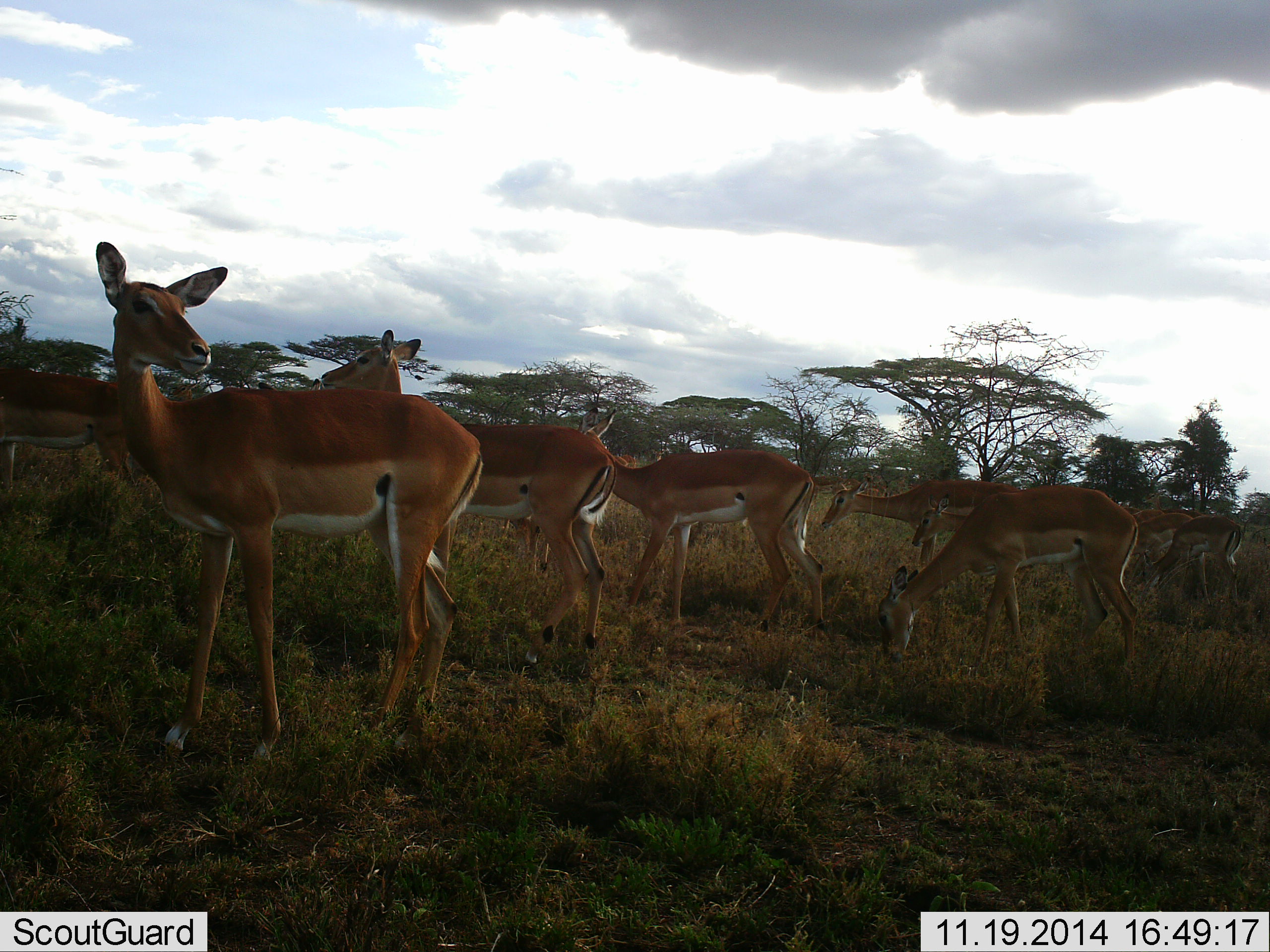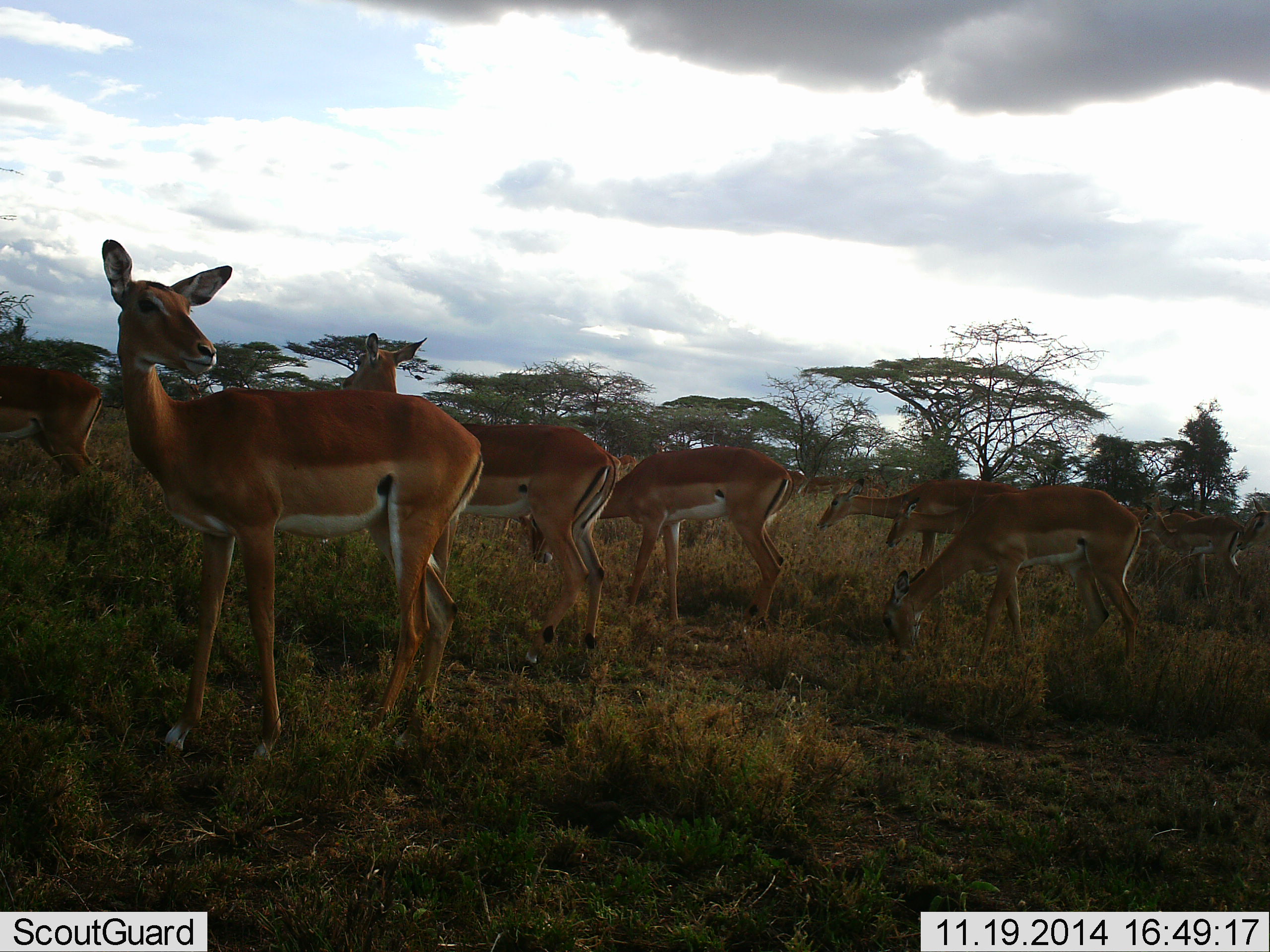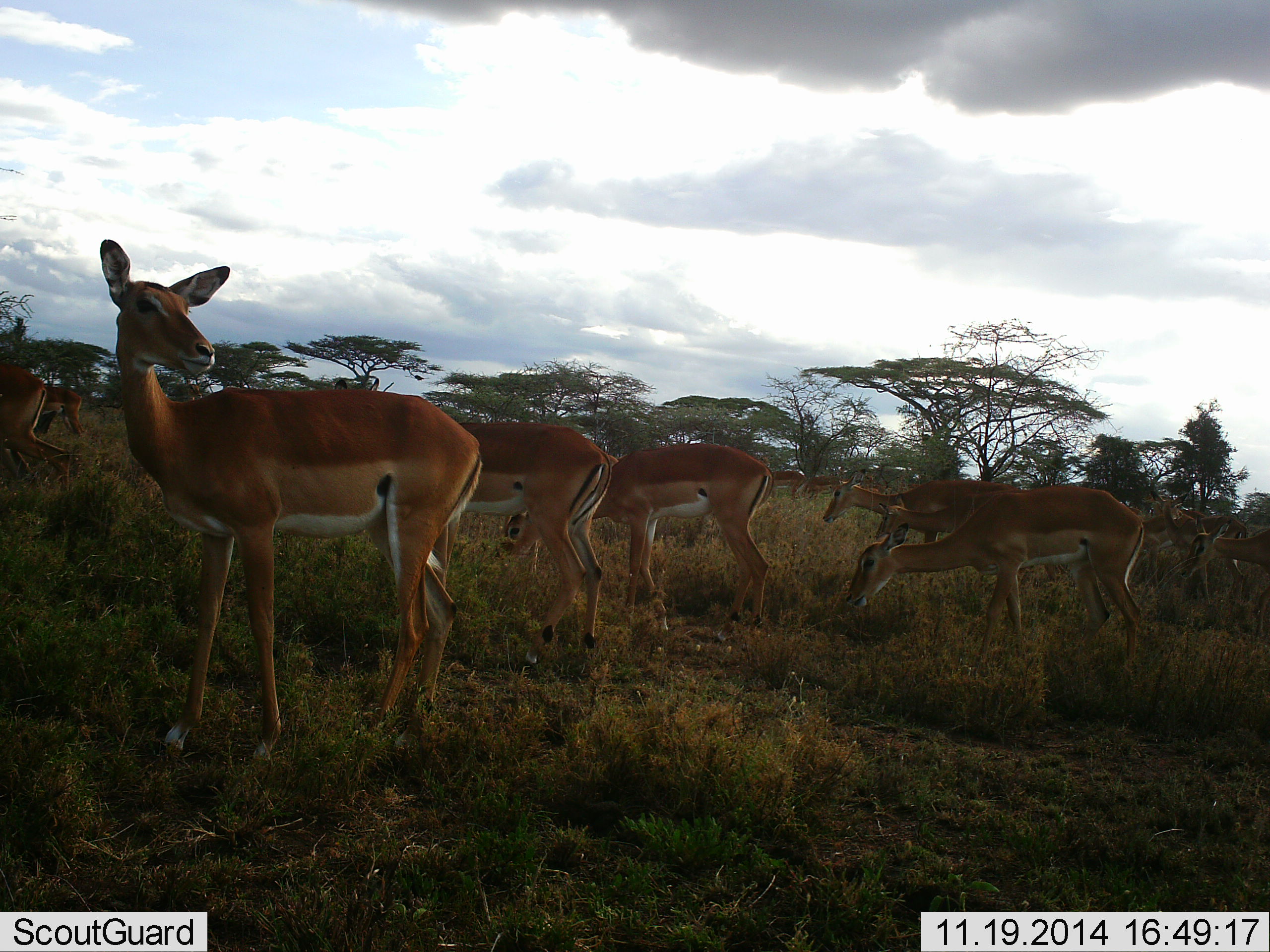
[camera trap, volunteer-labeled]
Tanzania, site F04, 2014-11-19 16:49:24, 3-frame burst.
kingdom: Animalia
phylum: Chordata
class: Mammalia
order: Artiodactyla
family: Bovidae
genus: Aepyceros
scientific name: Aepyceros melampus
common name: impala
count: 11-50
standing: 90%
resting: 0%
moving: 30%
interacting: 0%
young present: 0%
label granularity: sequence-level